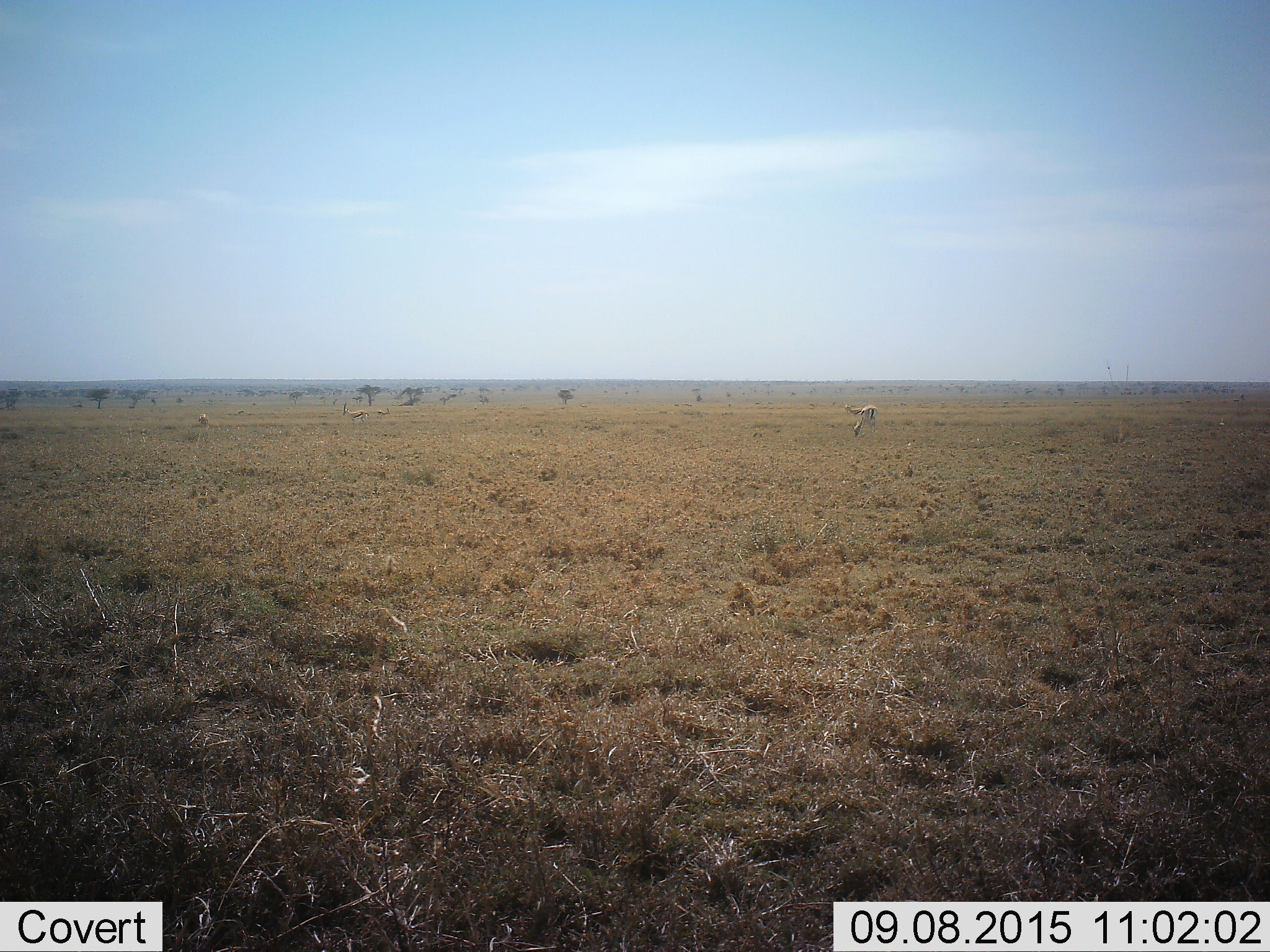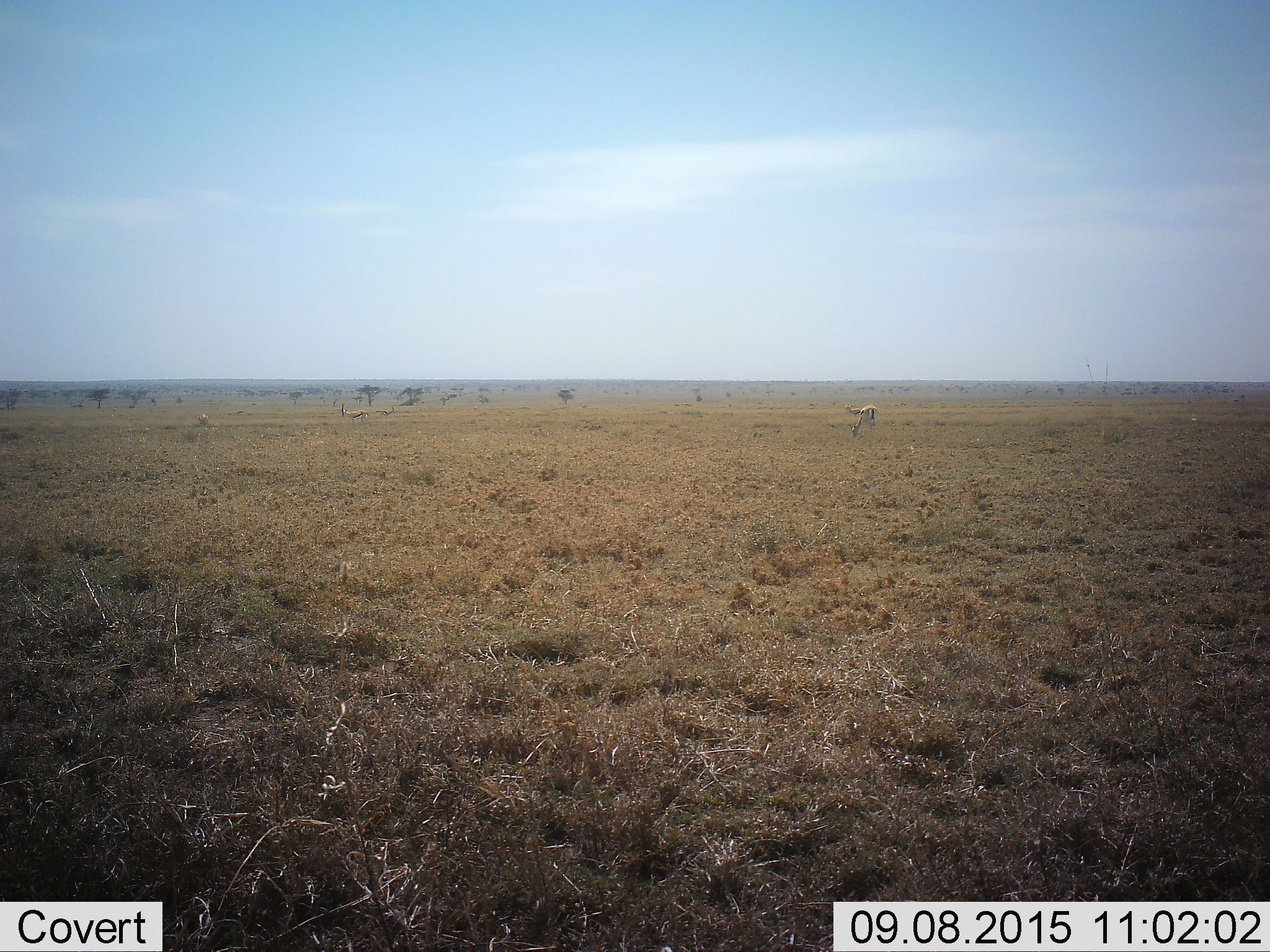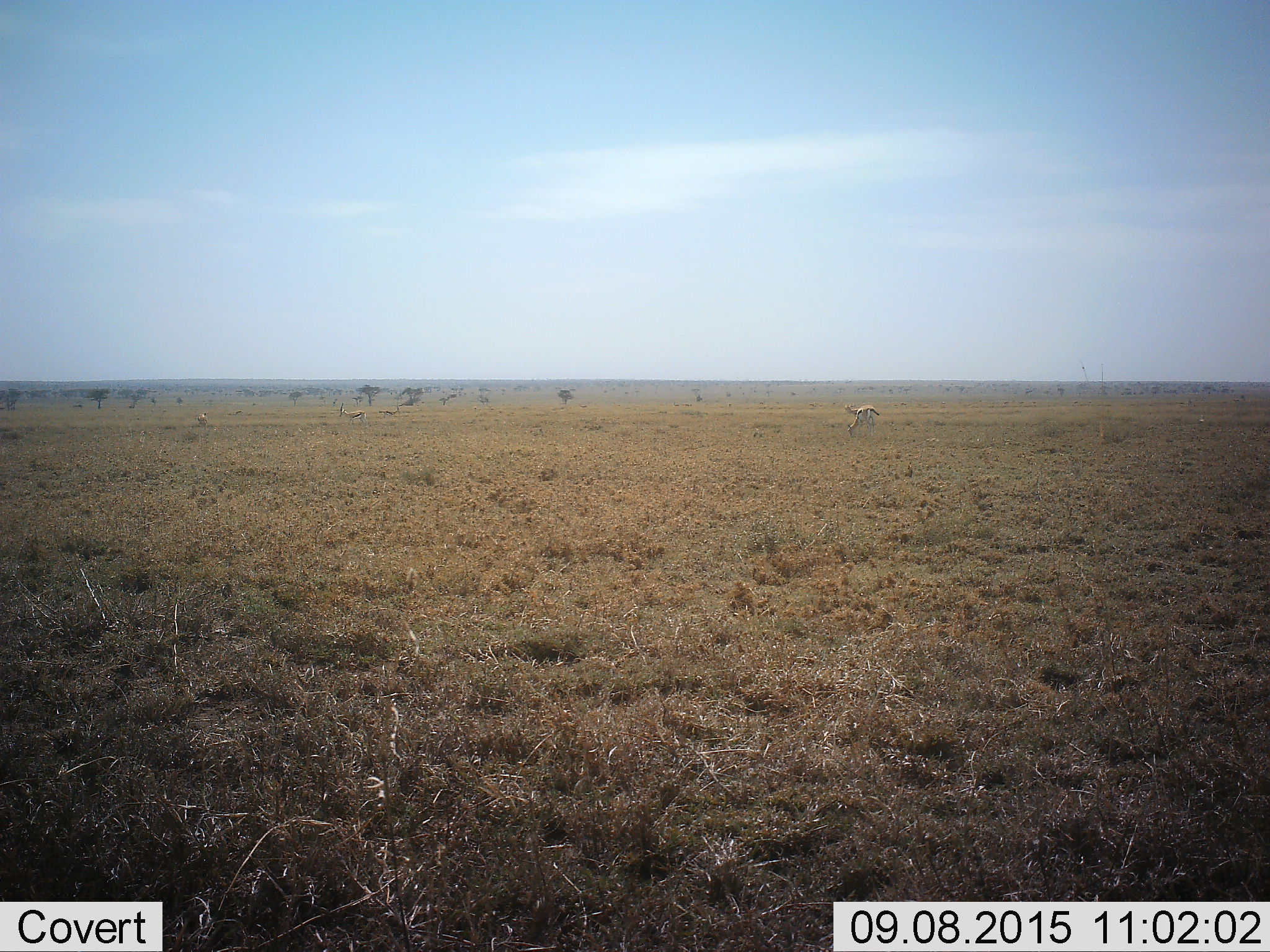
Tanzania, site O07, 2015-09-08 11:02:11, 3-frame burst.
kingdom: Animalia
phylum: Chordata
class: Mammalia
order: Artiodactyla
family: Bovidae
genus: Eudorcas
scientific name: Eudorcas thomsonii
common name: thomson's gazelle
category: gazellethomsons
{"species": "gazellethomsons (thomson's gazelle) (Eudorcas thomsonii)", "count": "11-50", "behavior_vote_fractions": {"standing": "75%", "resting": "12%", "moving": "62%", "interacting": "12%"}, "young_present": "0%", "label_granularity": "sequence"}